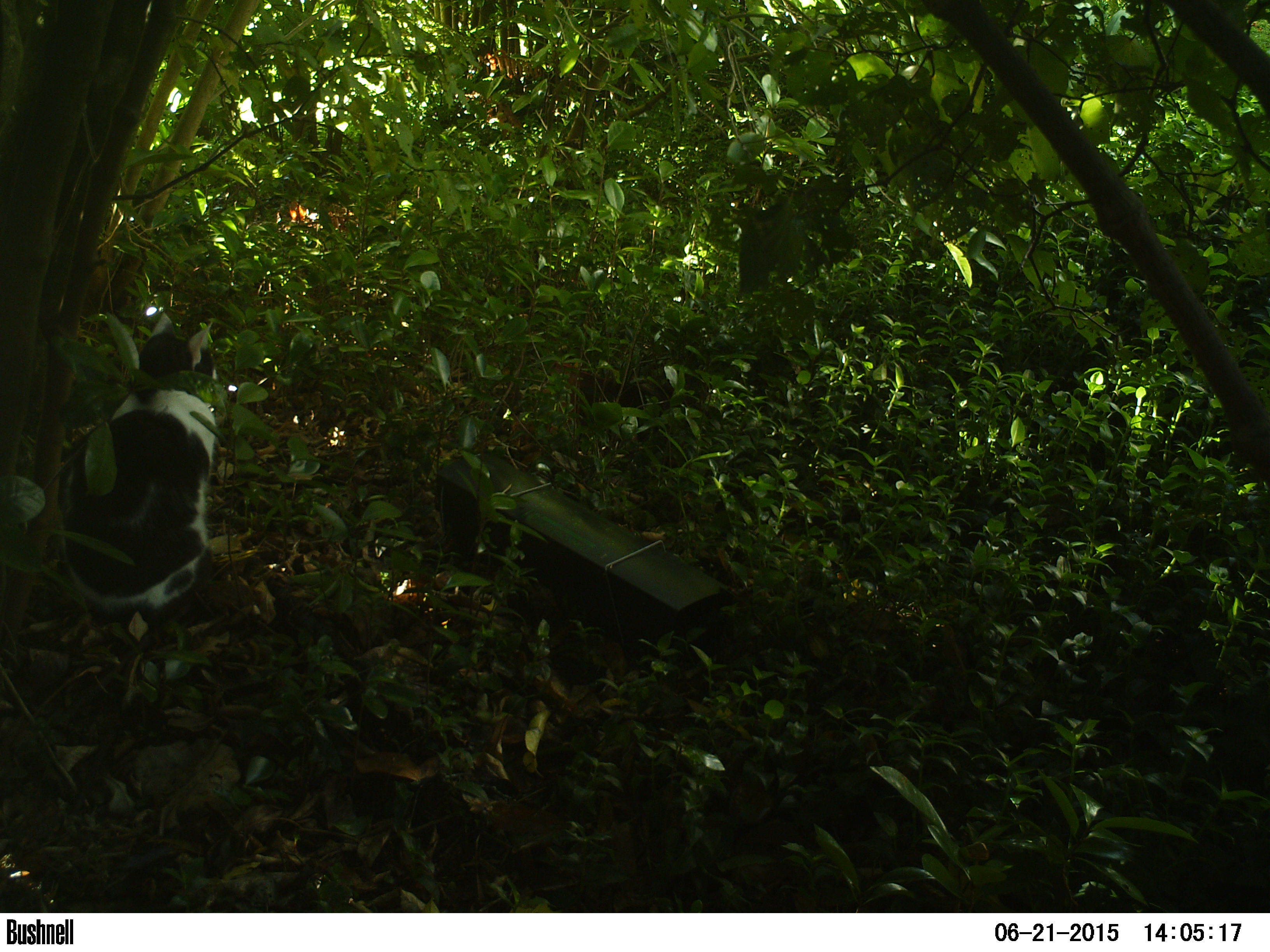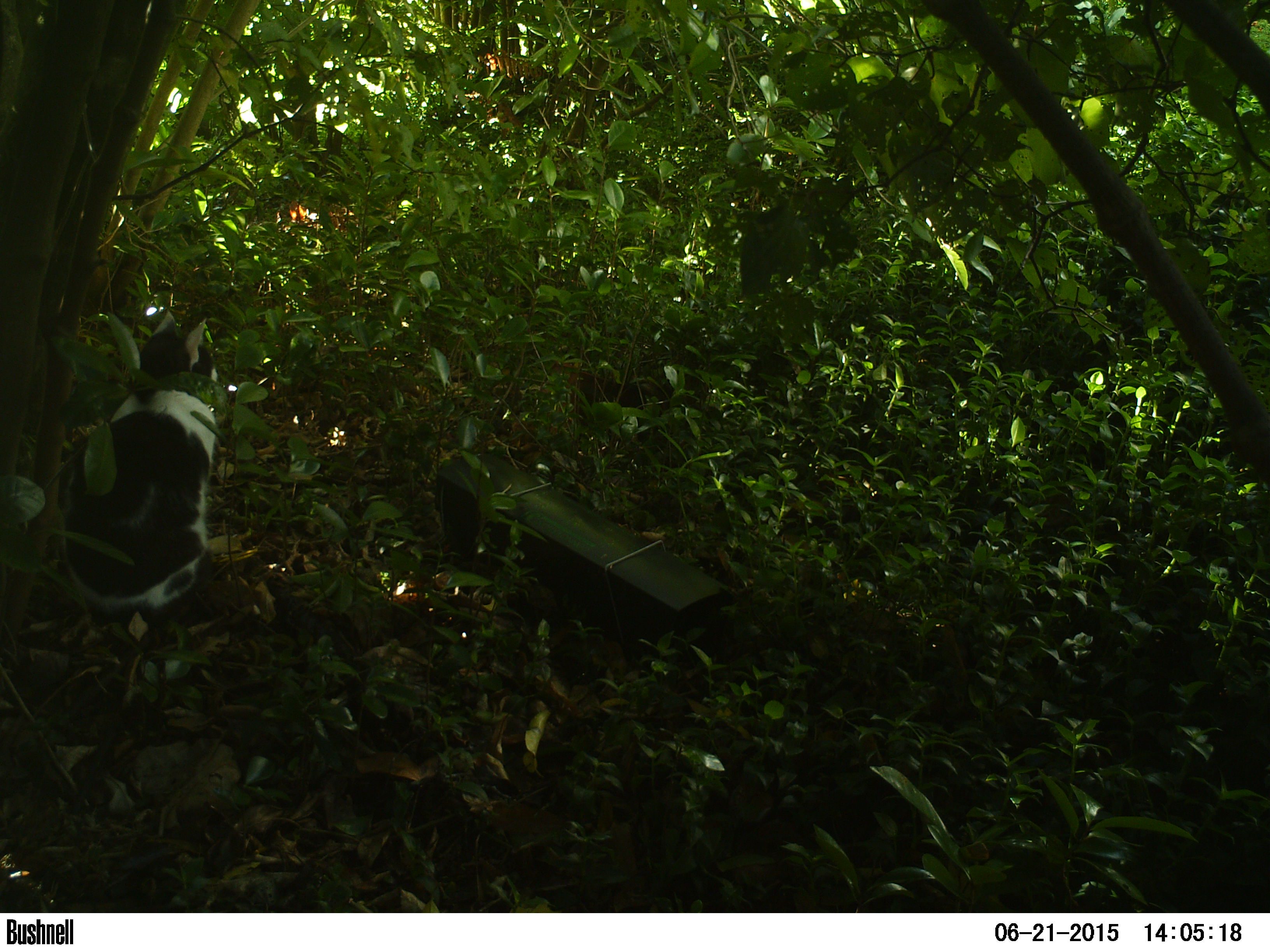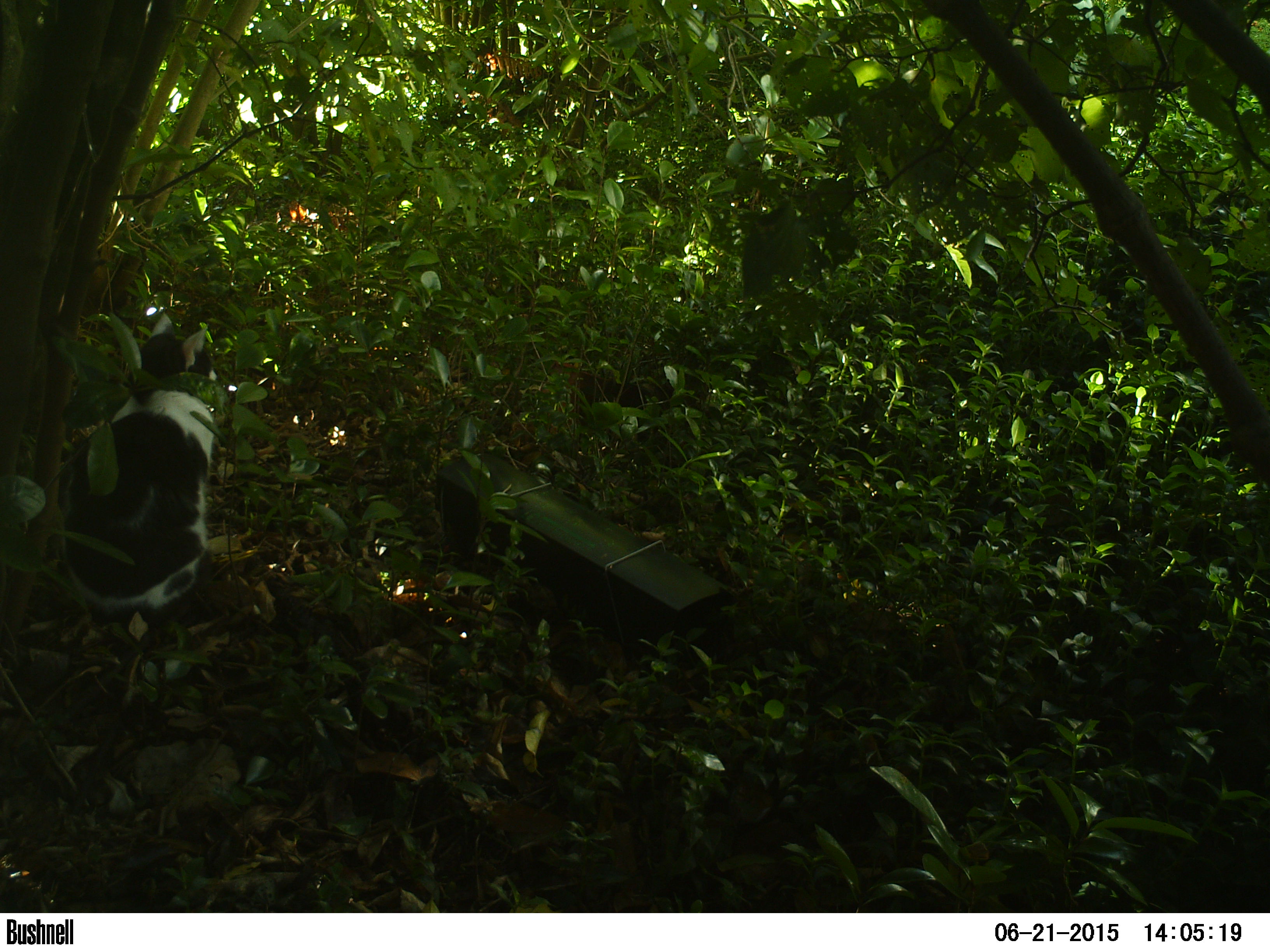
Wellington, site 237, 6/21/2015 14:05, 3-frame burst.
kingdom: Animalia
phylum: Chordata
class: Mammalia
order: Carnivora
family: Felidae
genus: Felis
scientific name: Felis catus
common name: cat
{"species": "cat (Felis catus)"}